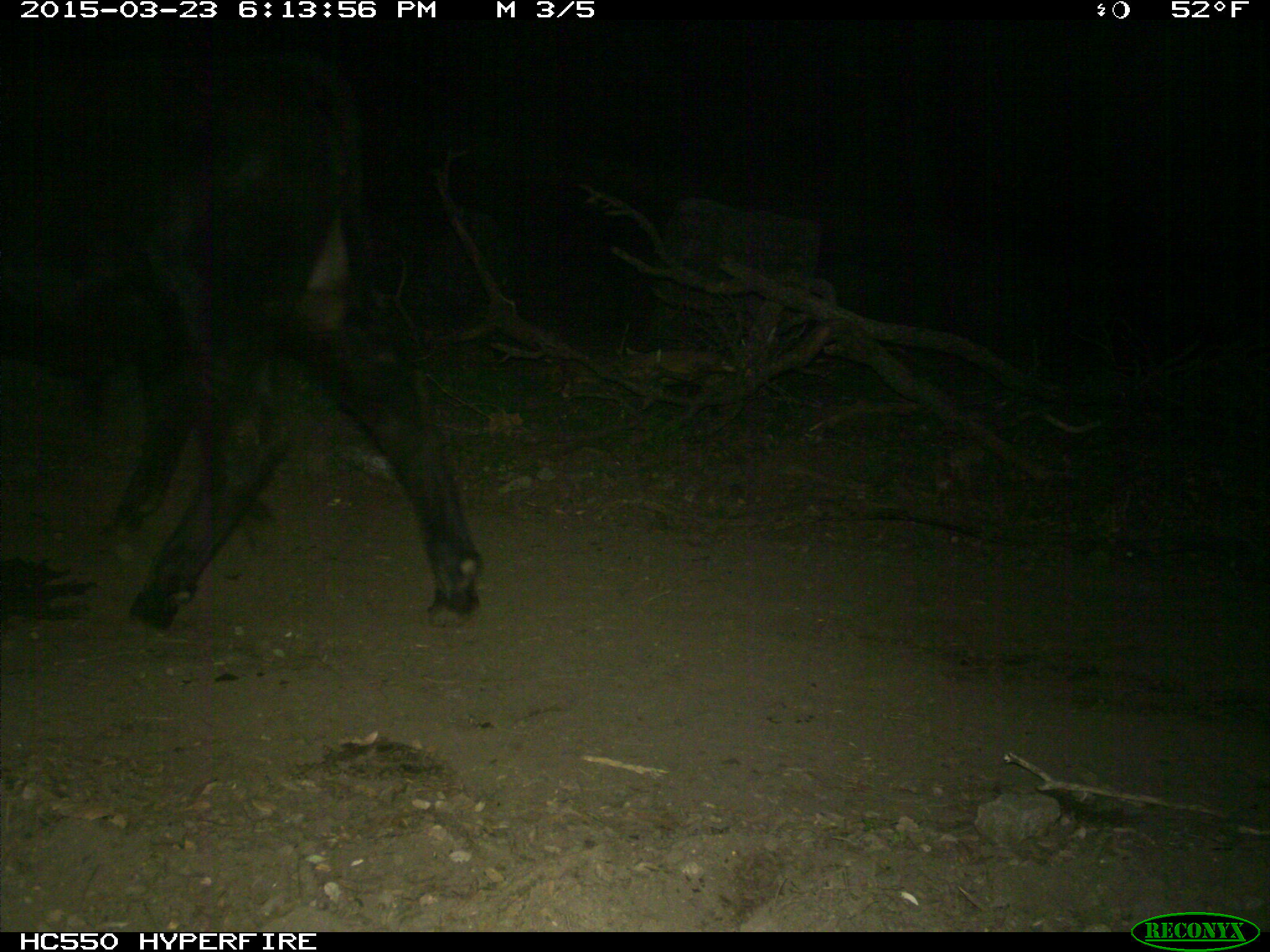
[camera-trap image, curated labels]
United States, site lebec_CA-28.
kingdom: Animalia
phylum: Chordata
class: Mammalia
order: Artiodactyla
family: Bovidae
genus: Bos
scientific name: Bos taurus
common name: domestic cow